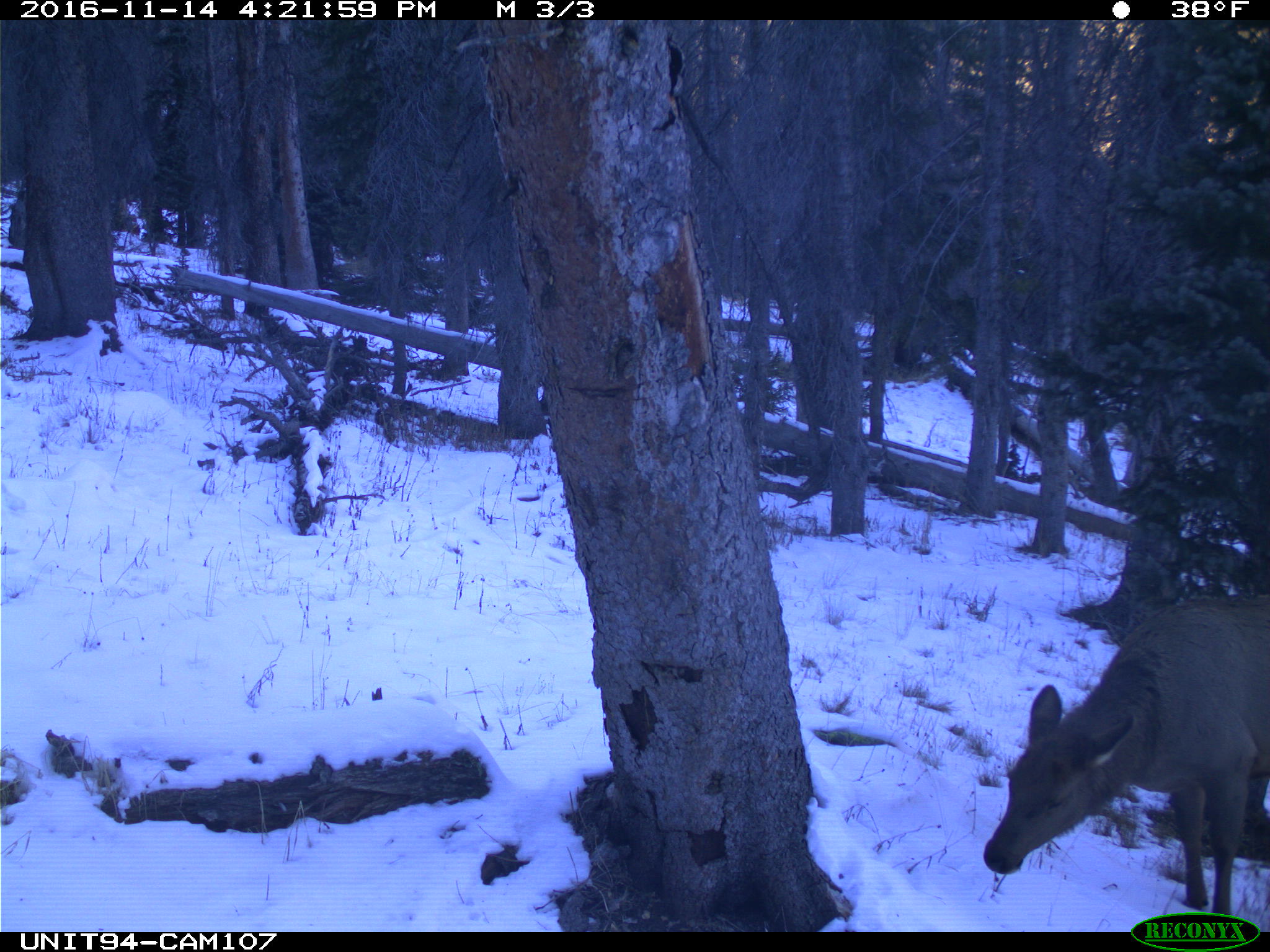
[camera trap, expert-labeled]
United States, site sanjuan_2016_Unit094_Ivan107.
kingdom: Animalia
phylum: Chordata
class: Mammalia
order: Artiodactyla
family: Cervidae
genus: Cervus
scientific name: Cervus elaphus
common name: red deer